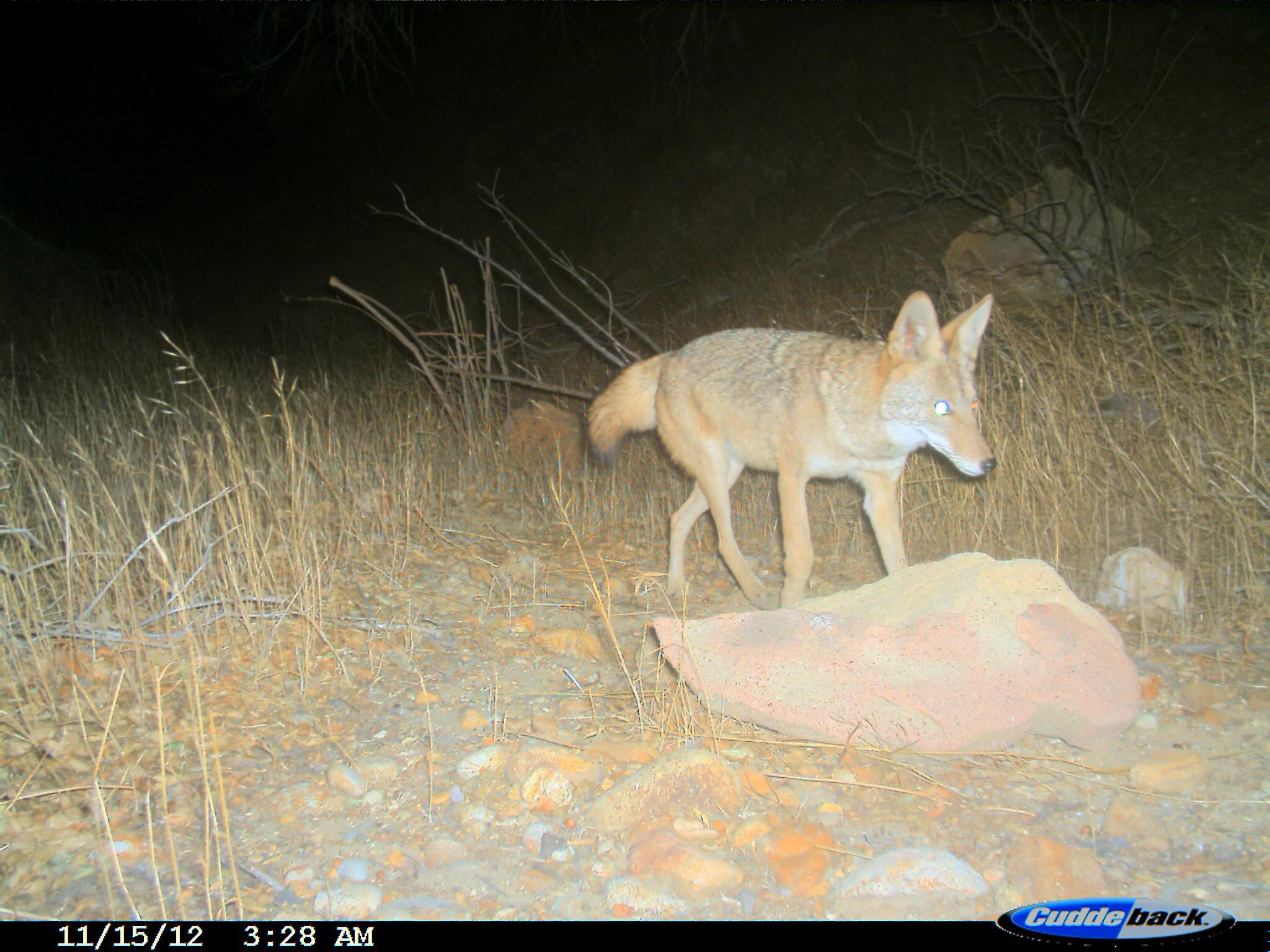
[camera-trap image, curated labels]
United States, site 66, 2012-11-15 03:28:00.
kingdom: Animalia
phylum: Chordata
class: Mammalia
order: Carnivora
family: Canidae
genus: Canis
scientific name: Canis latrans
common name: coyote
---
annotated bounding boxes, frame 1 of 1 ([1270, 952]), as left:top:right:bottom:
coyote: 583:290:1001:611